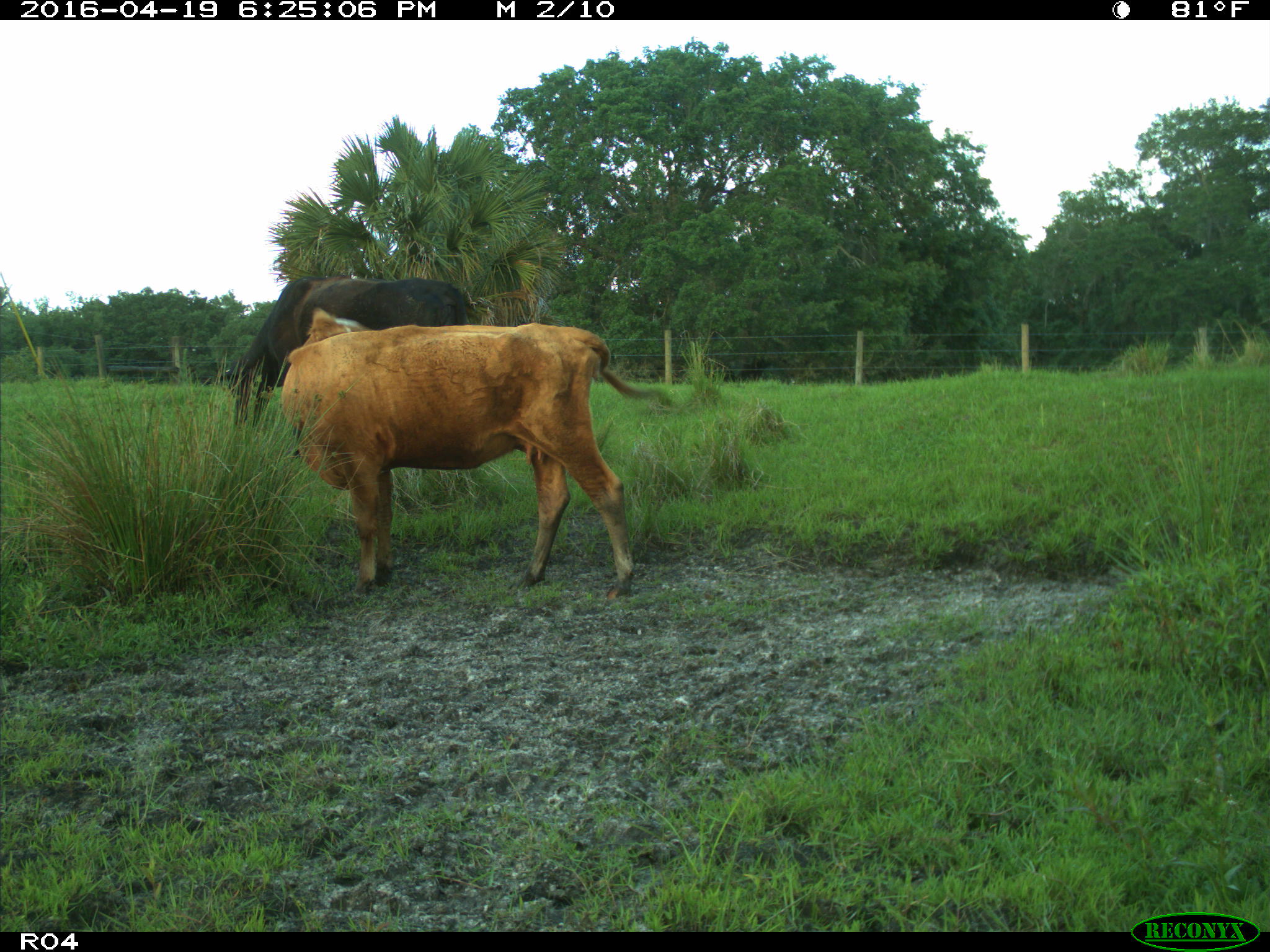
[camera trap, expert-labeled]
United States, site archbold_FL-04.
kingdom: Animalia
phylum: Chordata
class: Mammalia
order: Artiodactyla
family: Bovidae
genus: Bos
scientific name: Bos taurus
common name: domestic cow